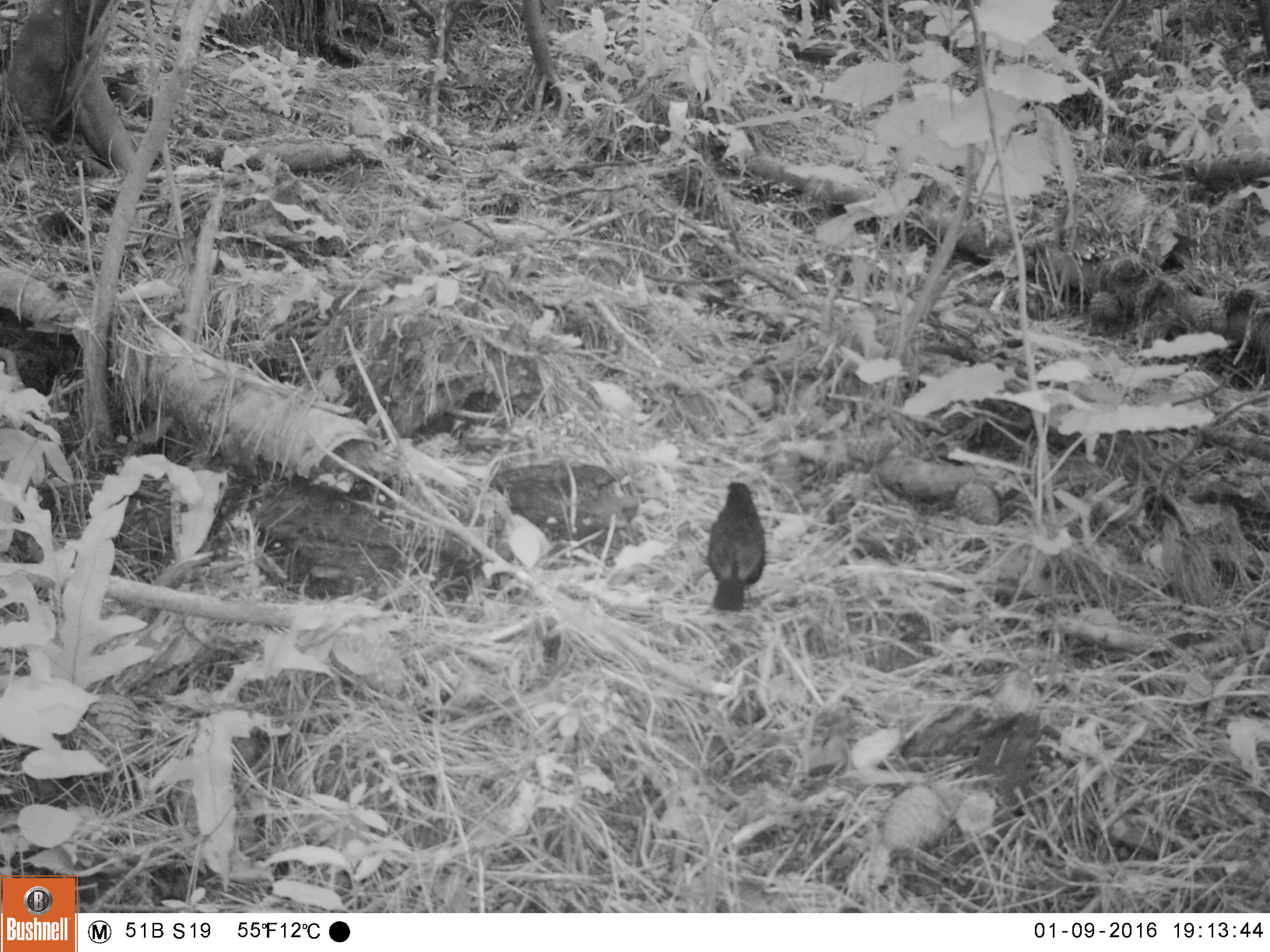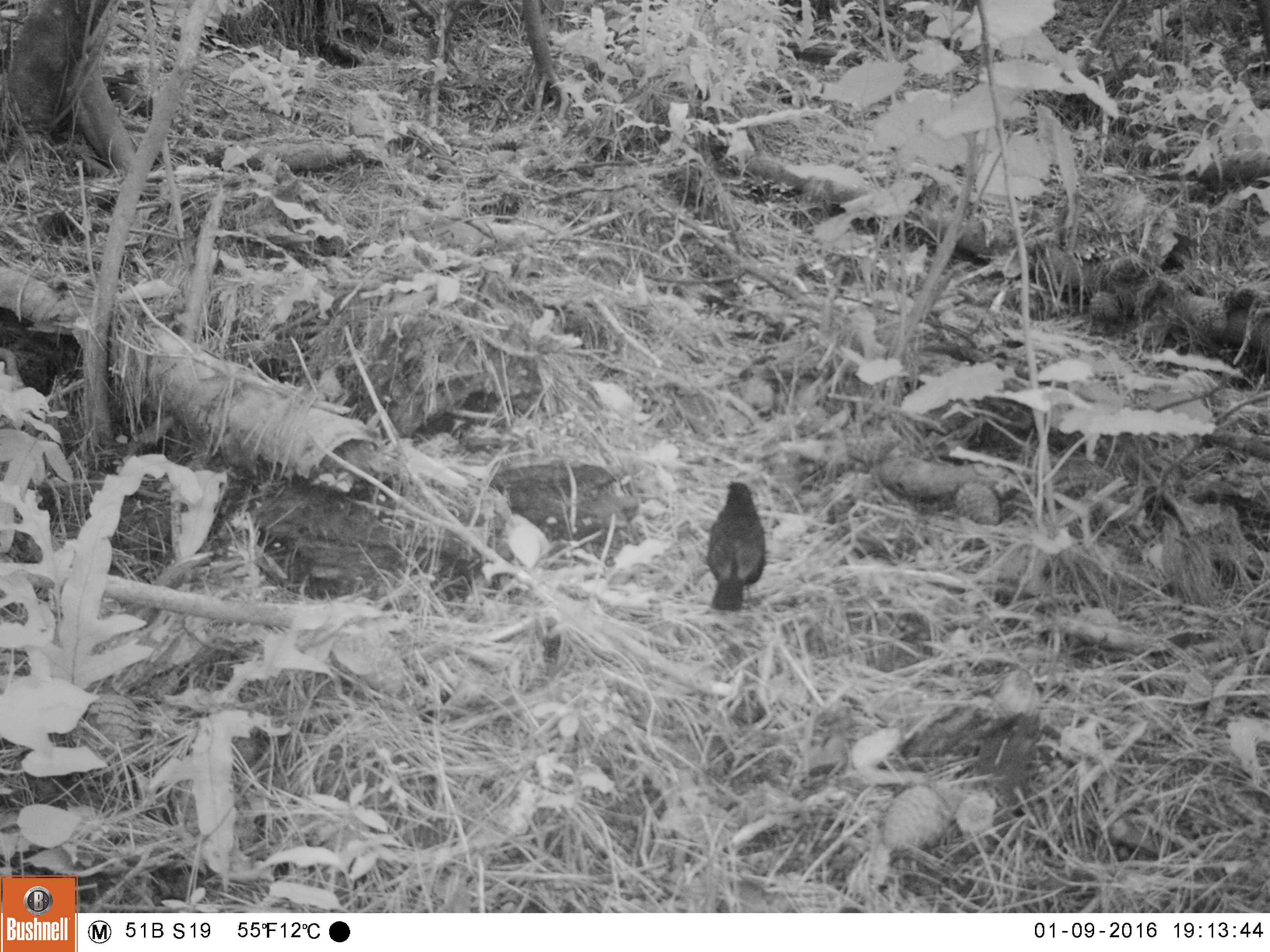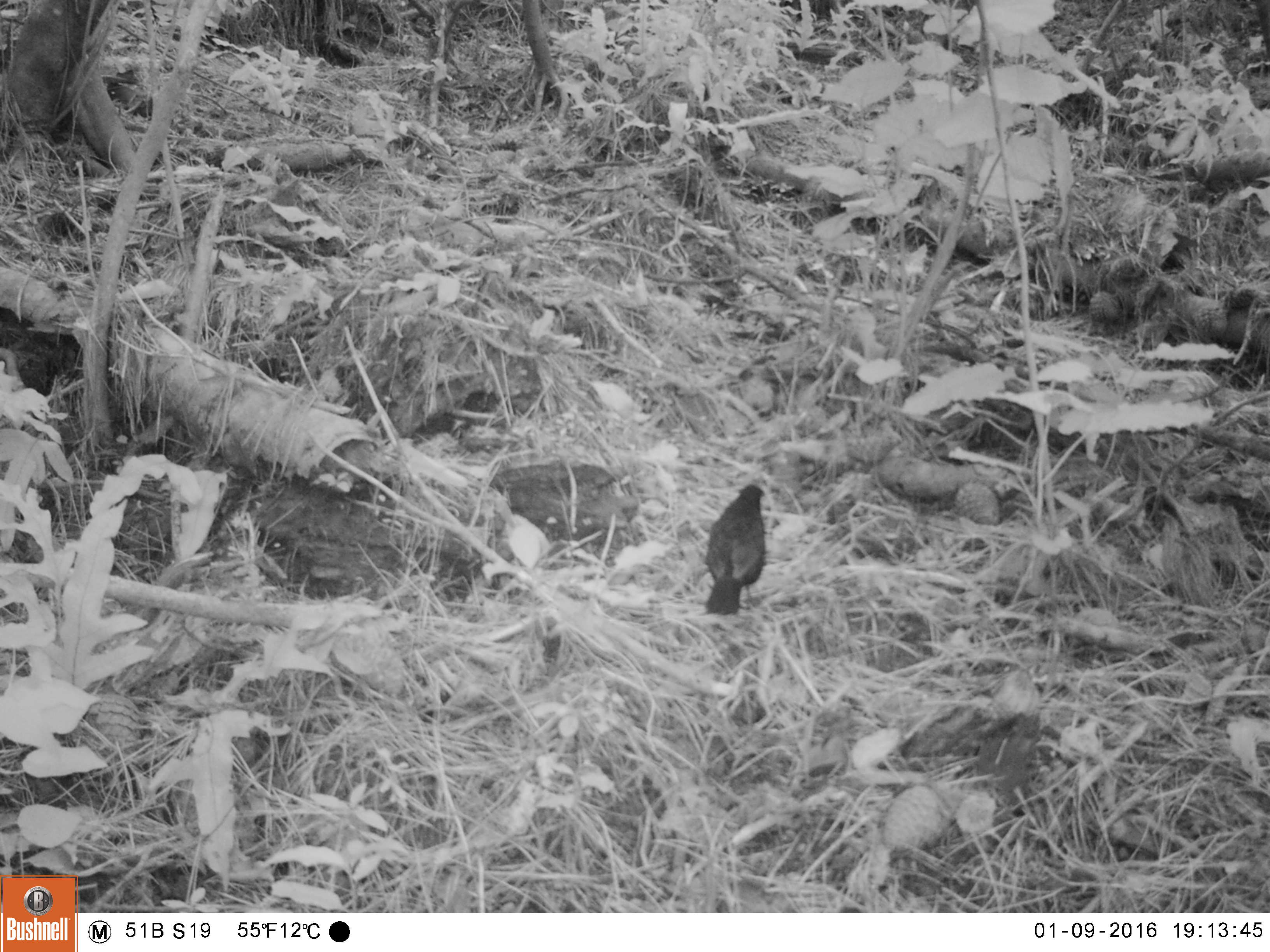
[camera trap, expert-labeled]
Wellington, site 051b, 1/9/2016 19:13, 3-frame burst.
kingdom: Animalia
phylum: Chordata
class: Aves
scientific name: Aves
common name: bird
Bird (Aves).